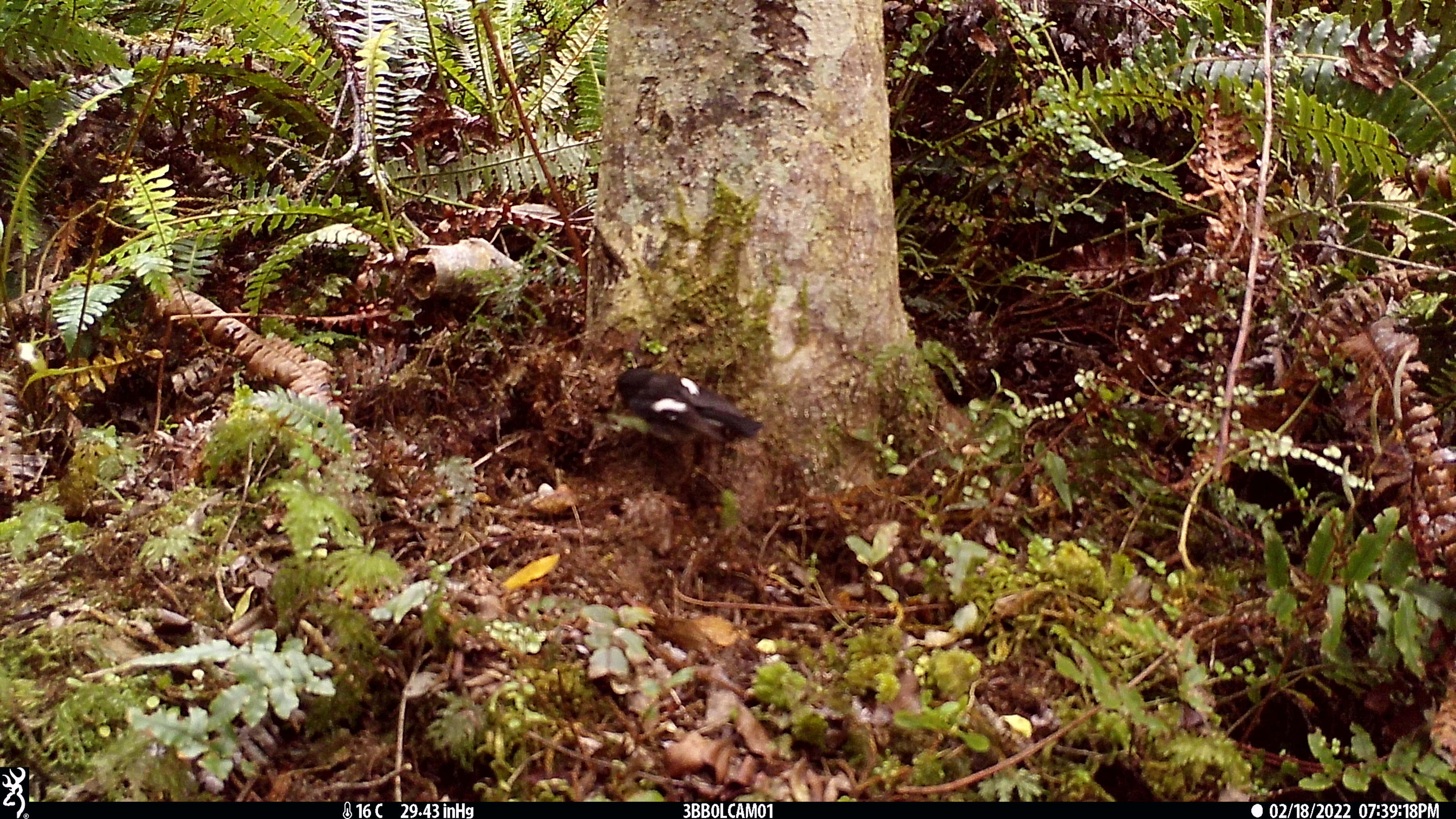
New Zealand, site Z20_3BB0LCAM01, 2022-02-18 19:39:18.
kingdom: Animalia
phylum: Chordata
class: Aves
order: Passeriformes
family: Petroicidae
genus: Petroica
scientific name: Petroica macrocephala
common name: tomtit